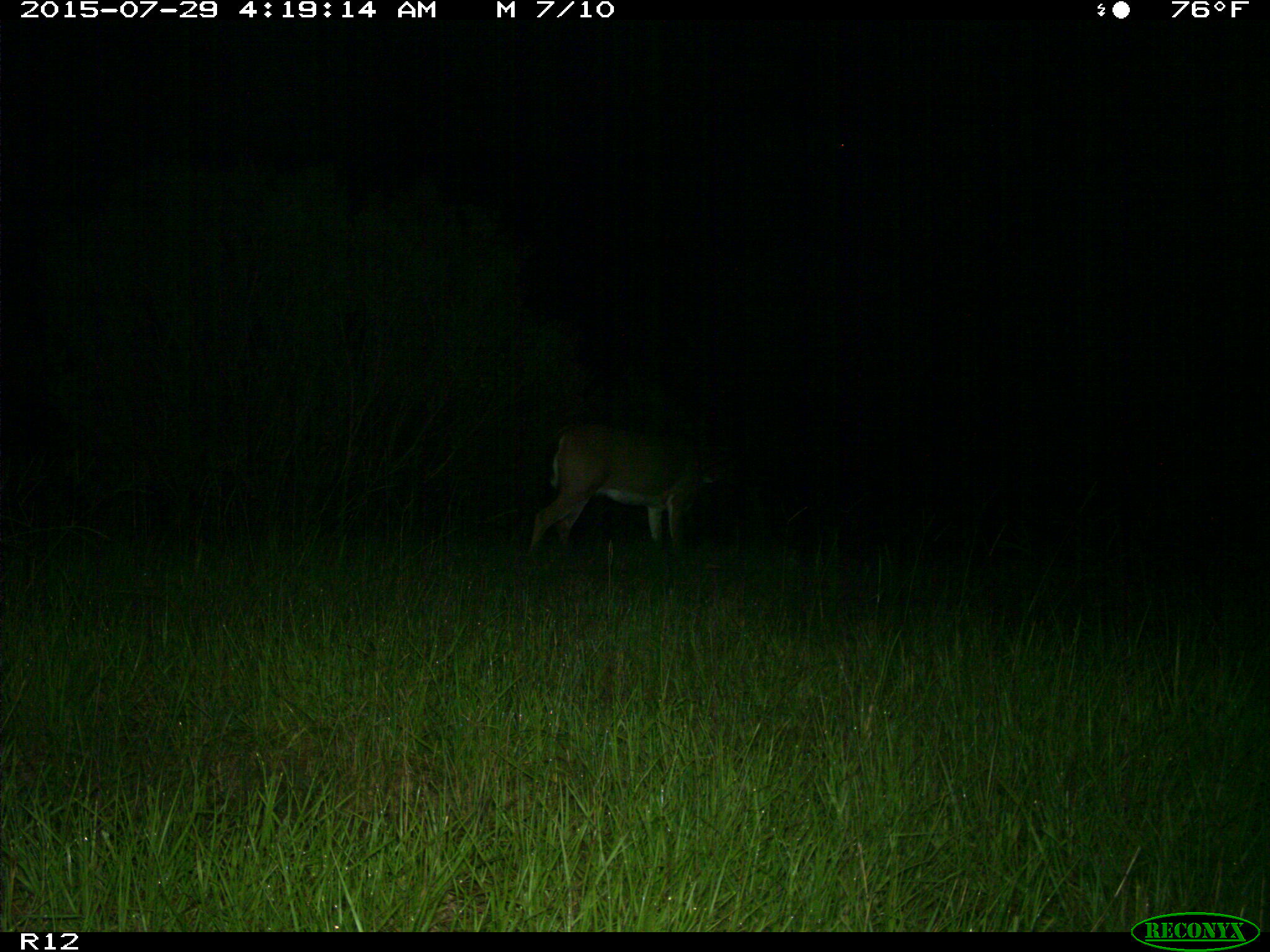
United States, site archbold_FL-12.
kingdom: Animalia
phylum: Chordata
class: Mammalia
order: Artiodactyla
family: Cervidae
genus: Odocoileus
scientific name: Odocoileus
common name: deer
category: unidentified deer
Unidentified deer (deer) (Odocoileus).